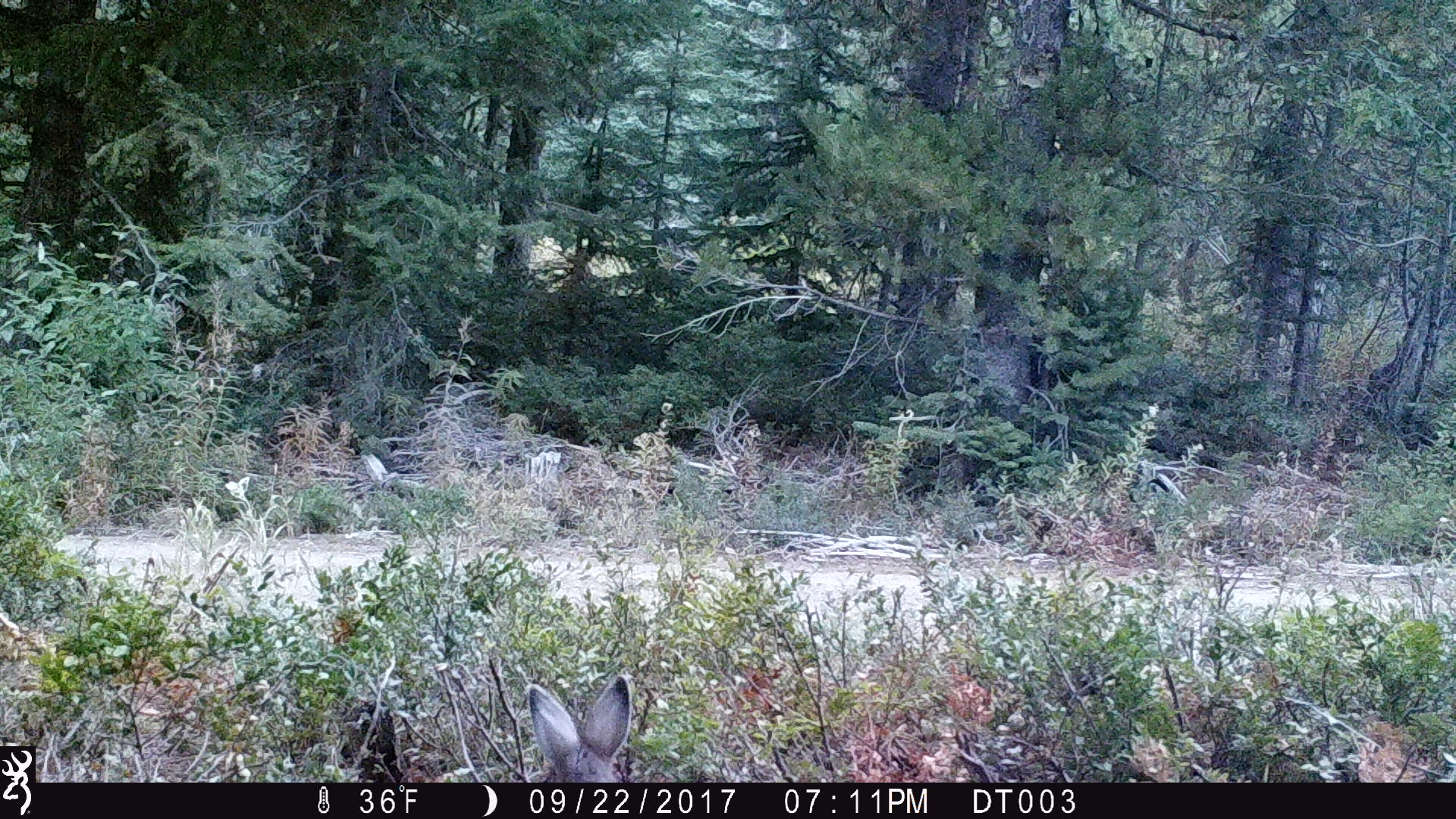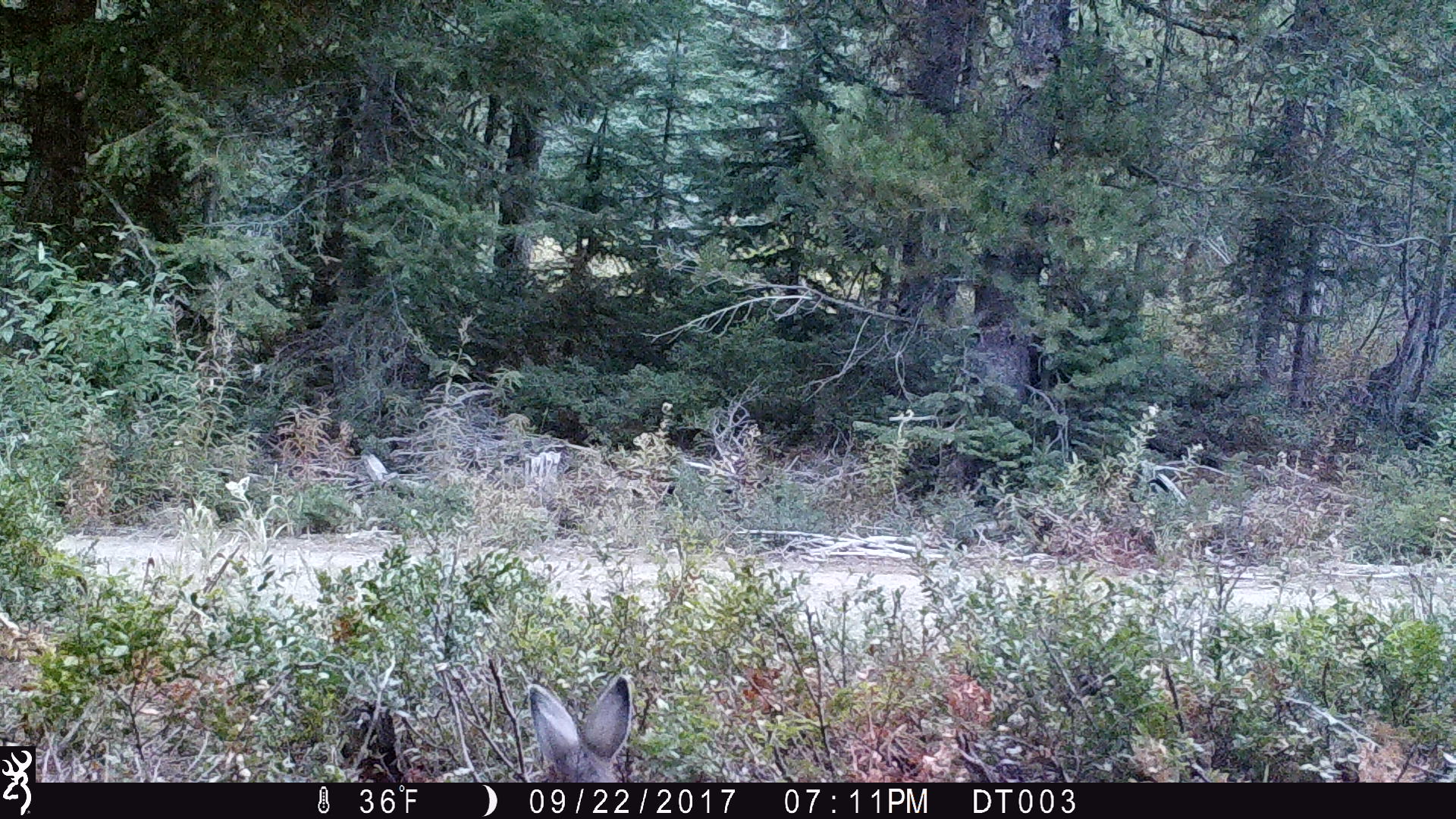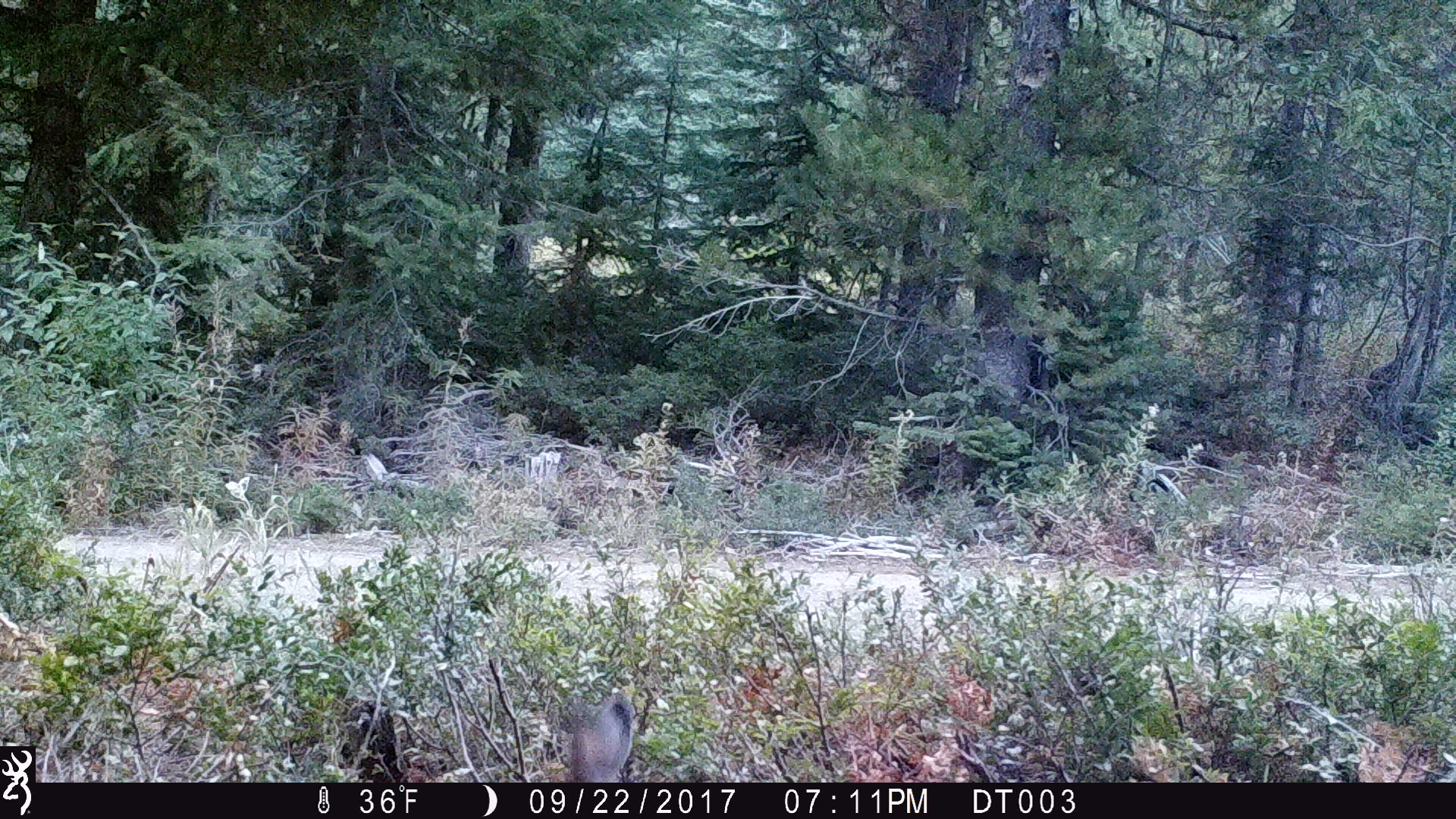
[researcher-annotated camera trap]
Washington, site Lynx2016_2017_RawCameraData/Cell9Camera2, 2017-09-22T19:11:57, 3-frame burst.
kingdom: Animalia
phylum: Chordata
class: Mammalia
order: Lagomorpha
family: Leporidae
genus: Lepus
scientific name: Lepus americanus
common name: snowshoe hare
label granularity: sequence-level